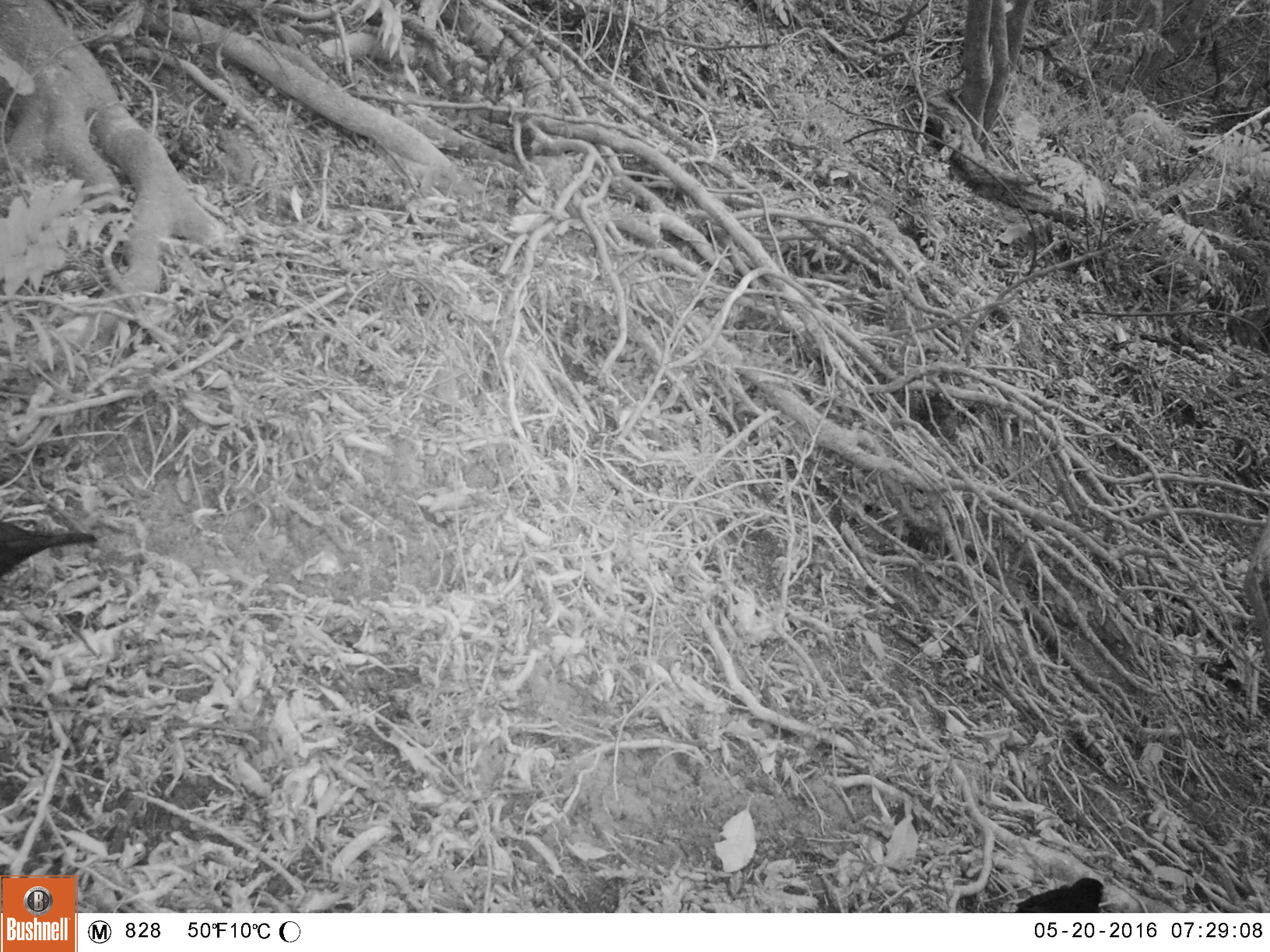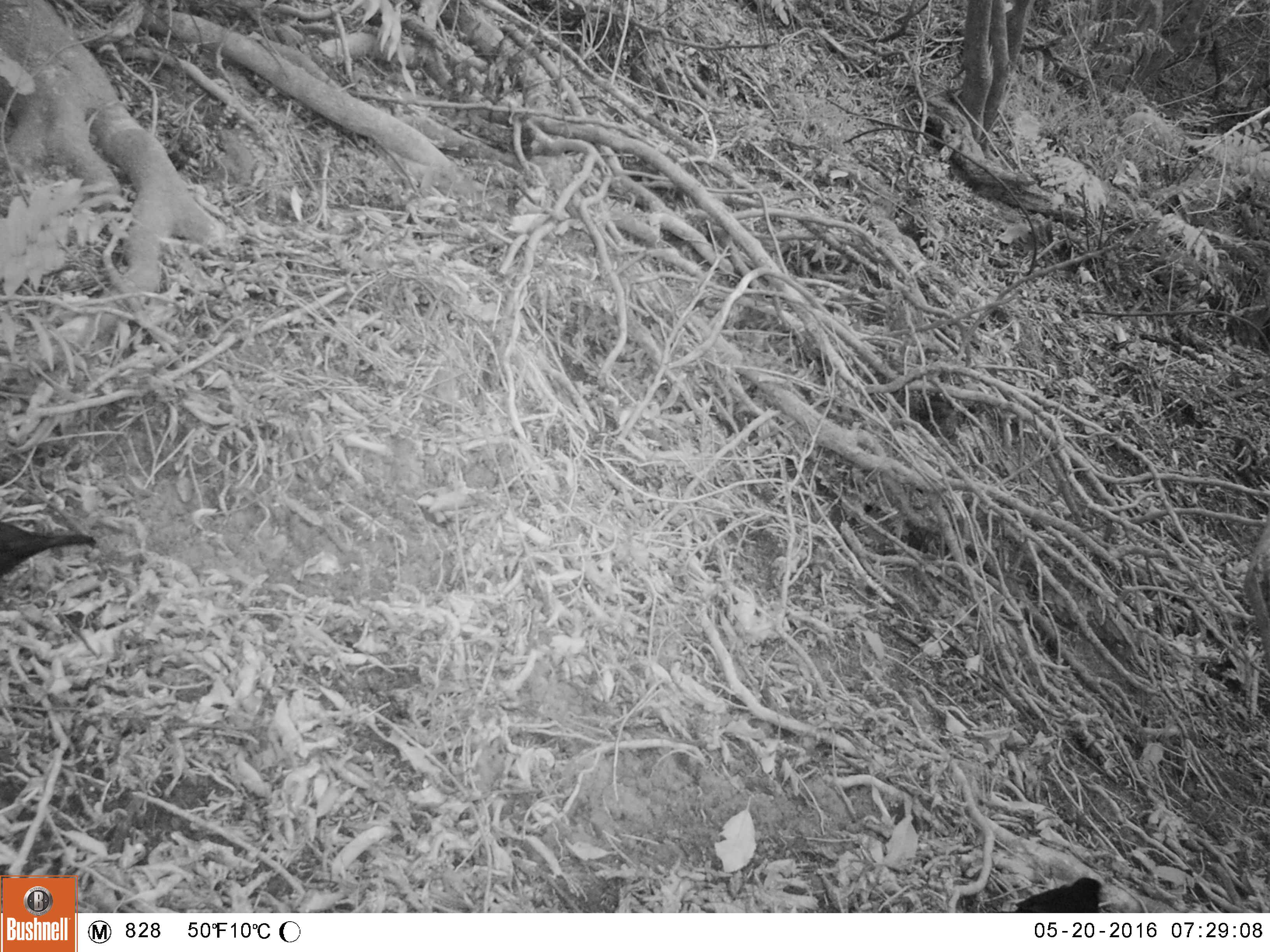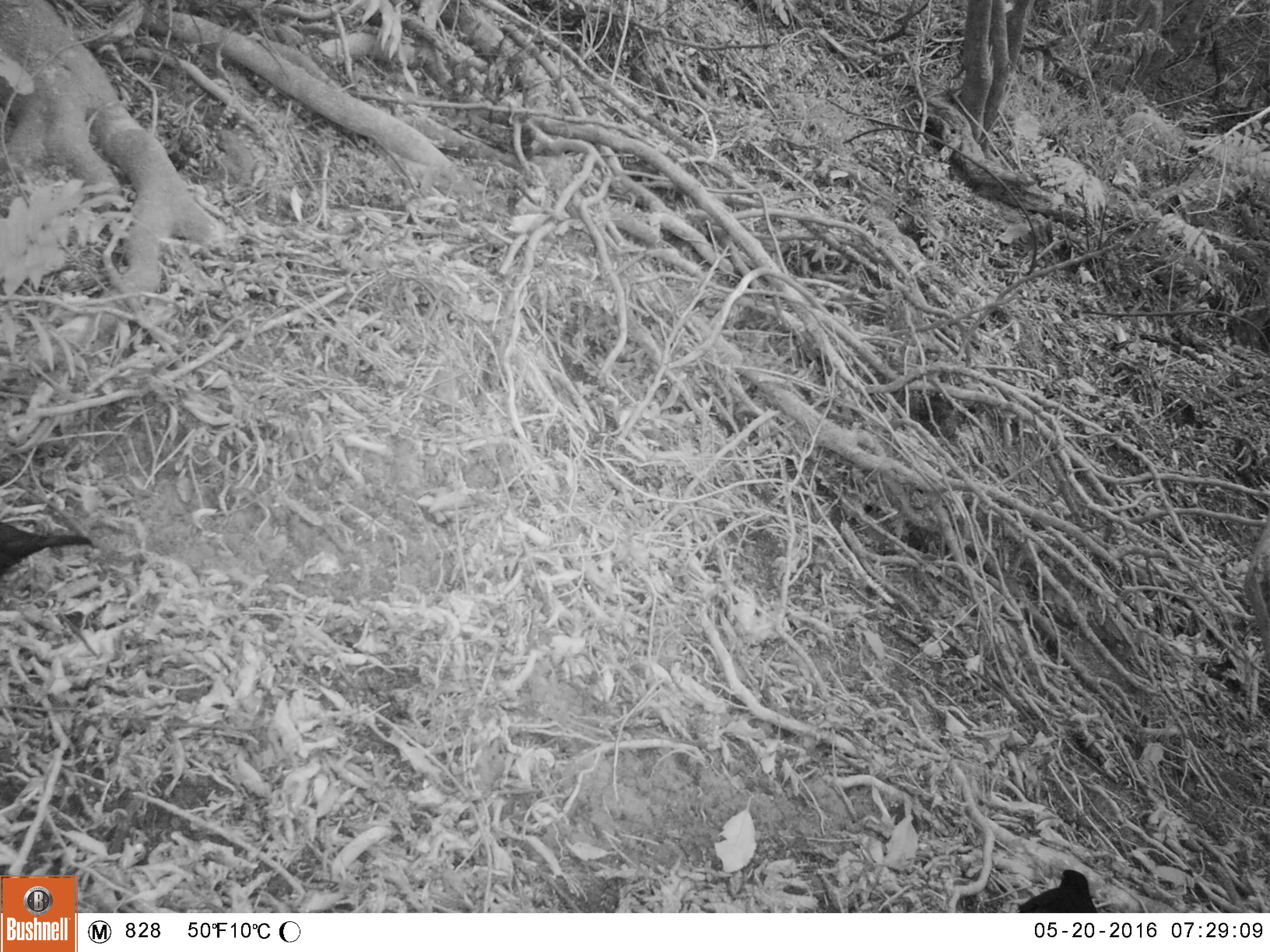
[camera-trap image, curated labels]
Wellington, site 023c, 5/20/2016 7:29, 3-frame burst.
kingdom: Animalia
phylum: Chordata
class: Aves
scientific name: Aves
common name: bird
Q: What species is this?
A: Bird (Aves).